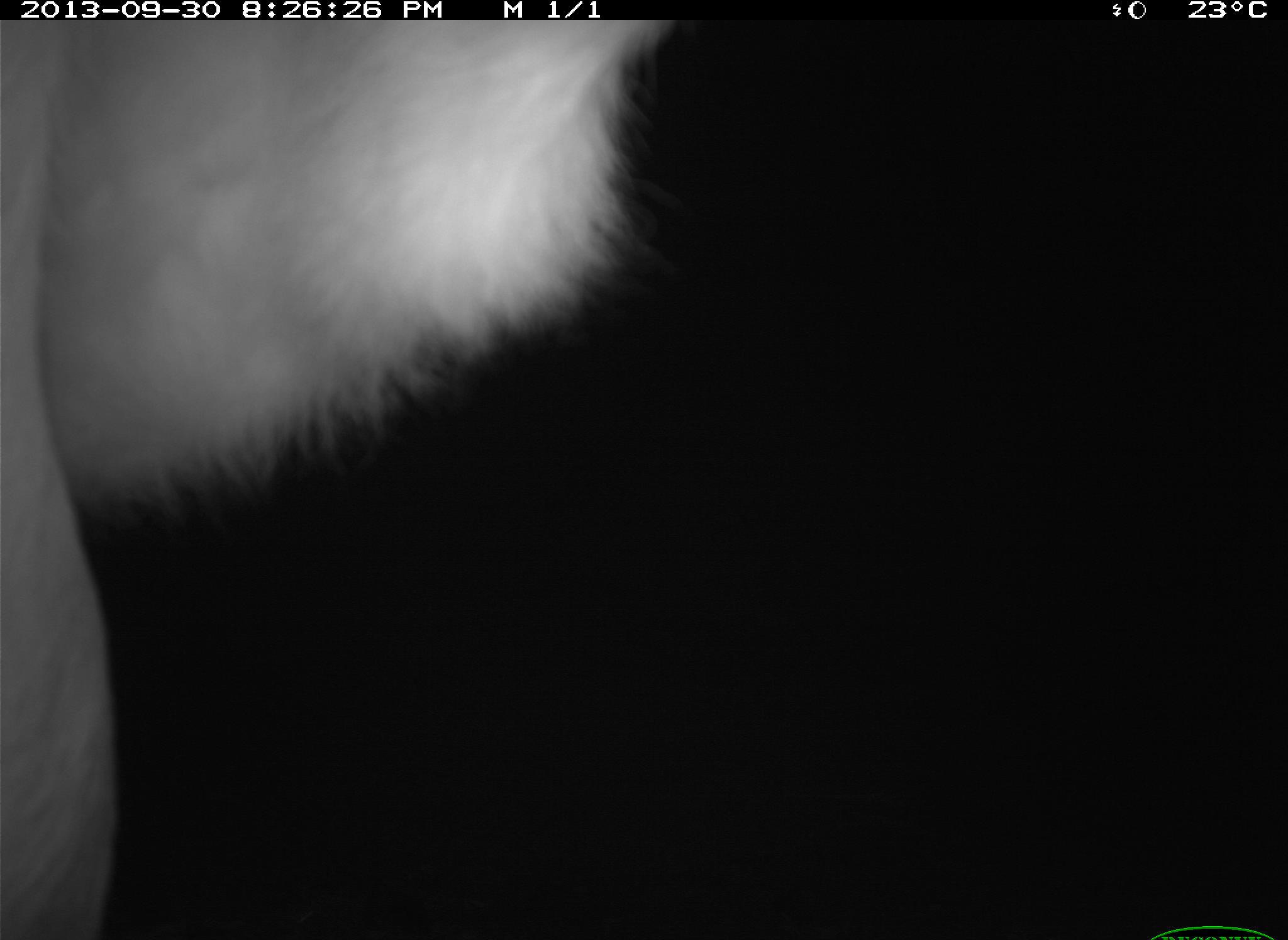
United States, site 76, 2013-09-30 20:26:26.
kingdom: Animalia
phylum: Chordata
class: Mammalia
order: Artiodactyla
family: Bovidae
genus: Bos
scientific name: Bos taurus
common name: cow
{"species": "cow (Bos taurus)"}